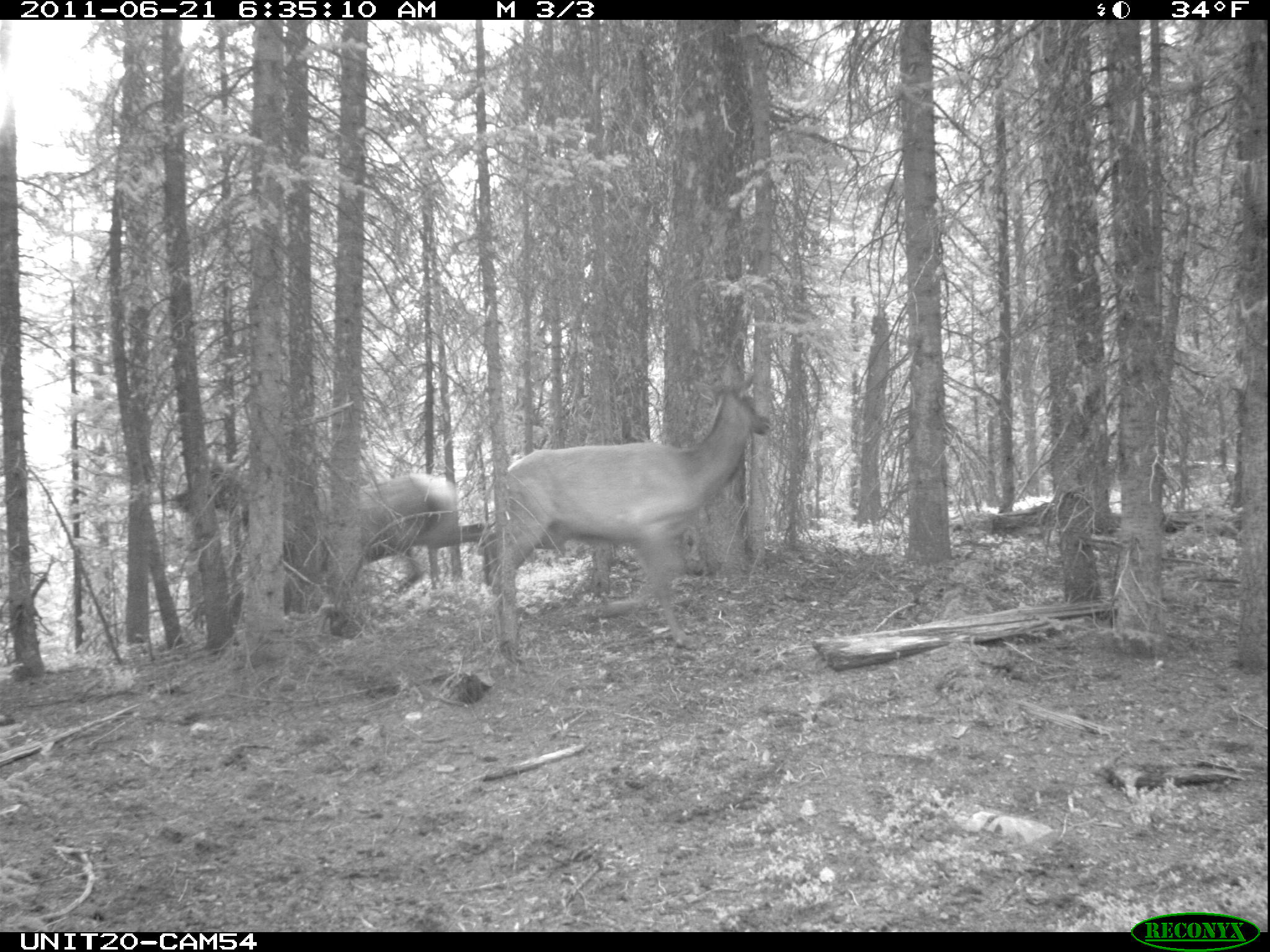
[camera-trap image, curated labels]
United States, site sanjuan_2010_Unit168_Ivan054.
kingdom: Animalia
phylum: Chordata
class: Mammalia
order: Artiodactyla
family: Cervidae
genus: Cervus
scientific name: Cervus elaphus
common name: red deer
Cervus elaphus (red deer).